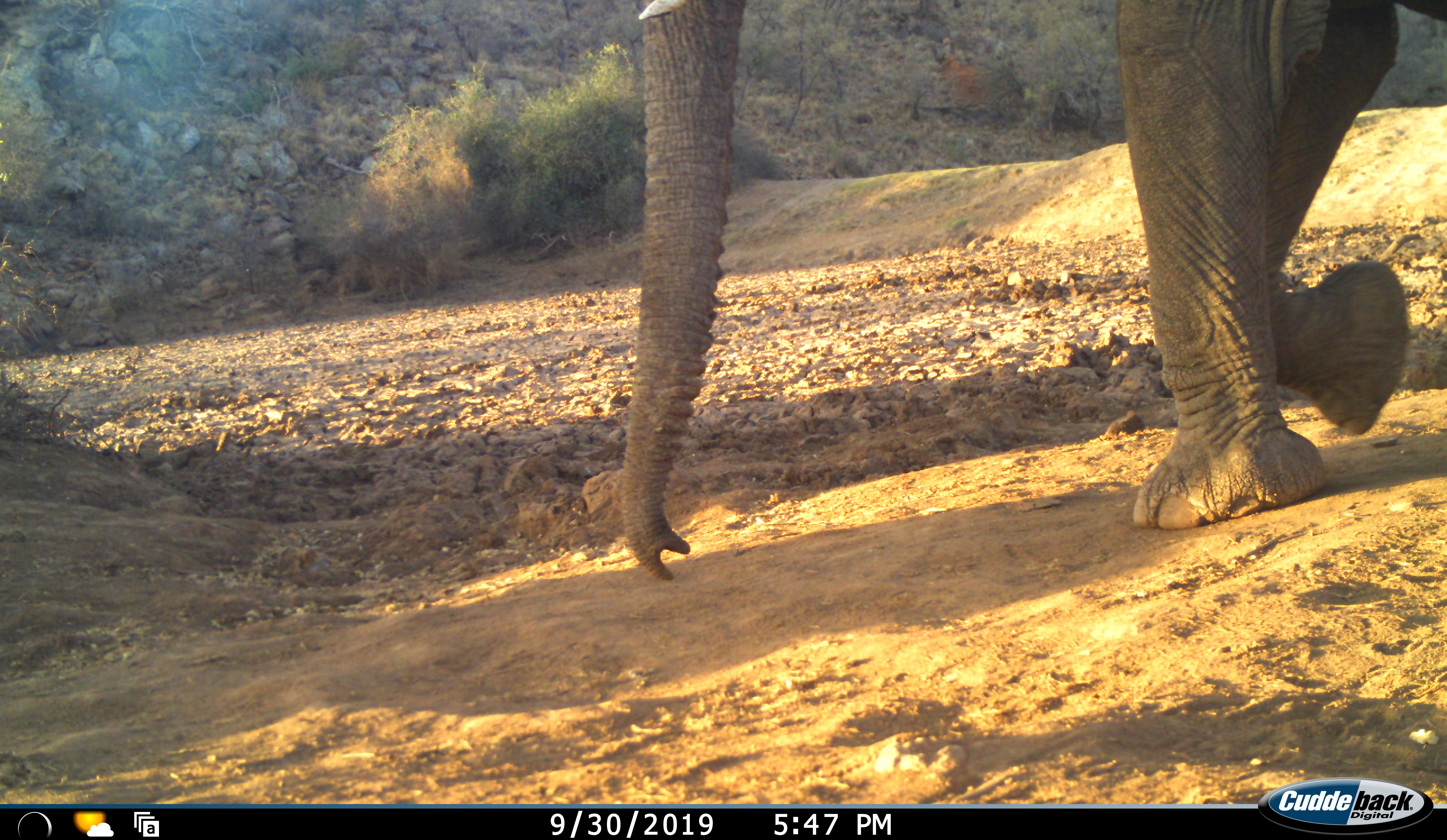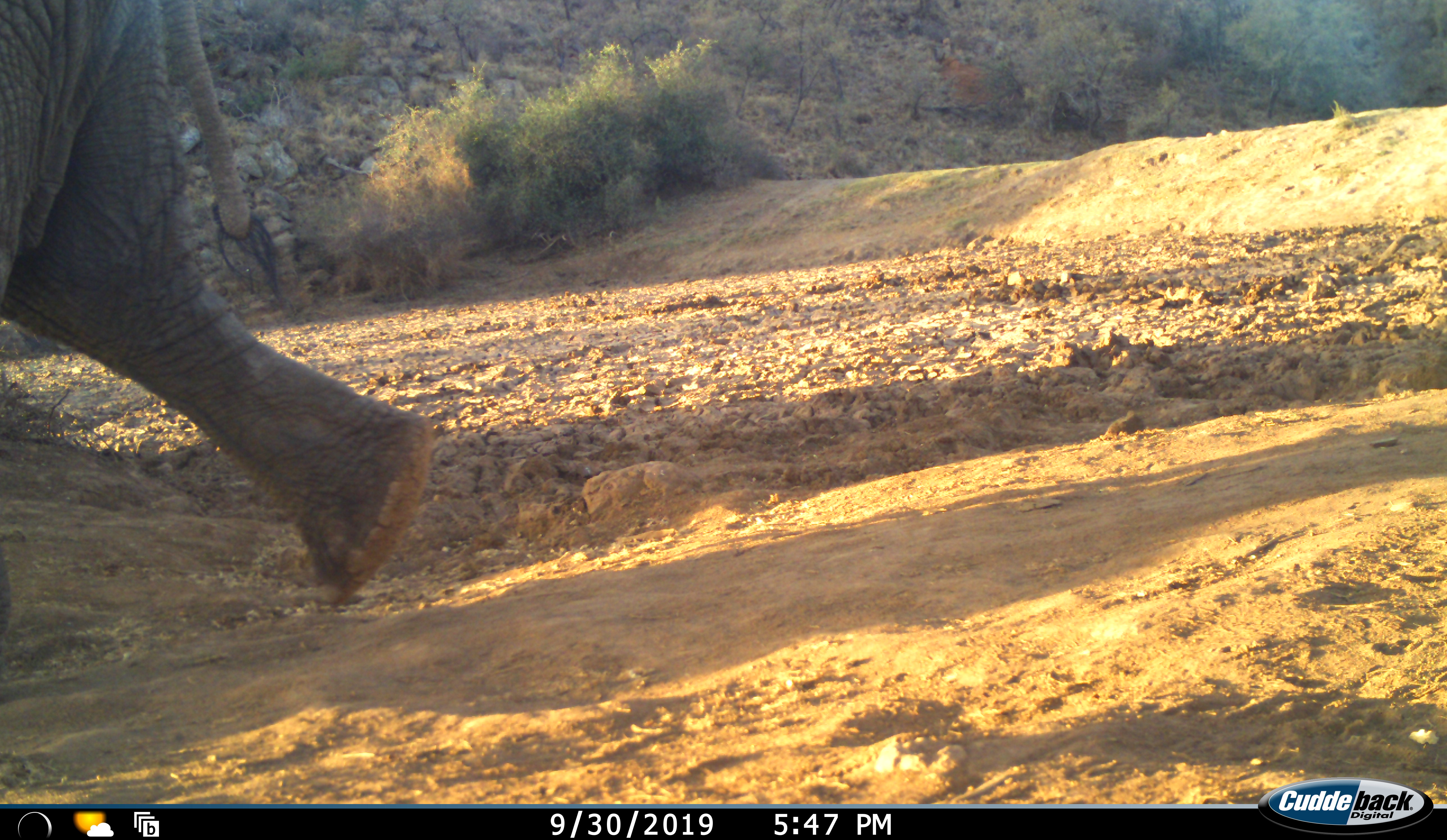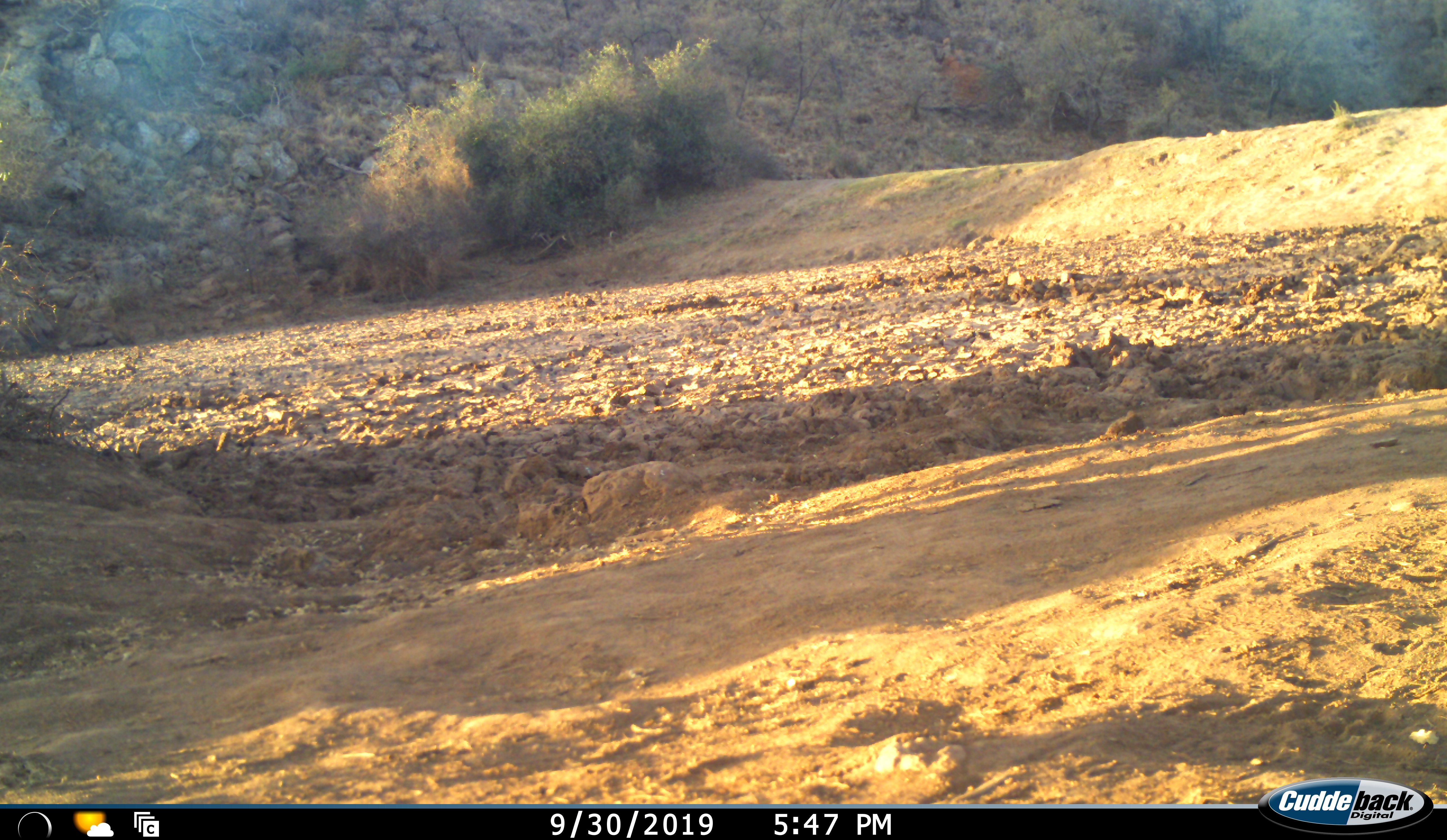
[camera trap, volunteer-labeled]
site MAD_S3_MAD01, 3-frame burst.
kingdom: Animalia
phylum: Chordata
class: Mammalia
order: Proboscidea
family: Elephantidae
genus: Loxodonta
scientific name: Loxodonta africana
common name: african bush elephant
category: elephant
Elephant (african bush elephant) (Loxodonta africana), count 1. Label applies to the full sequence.